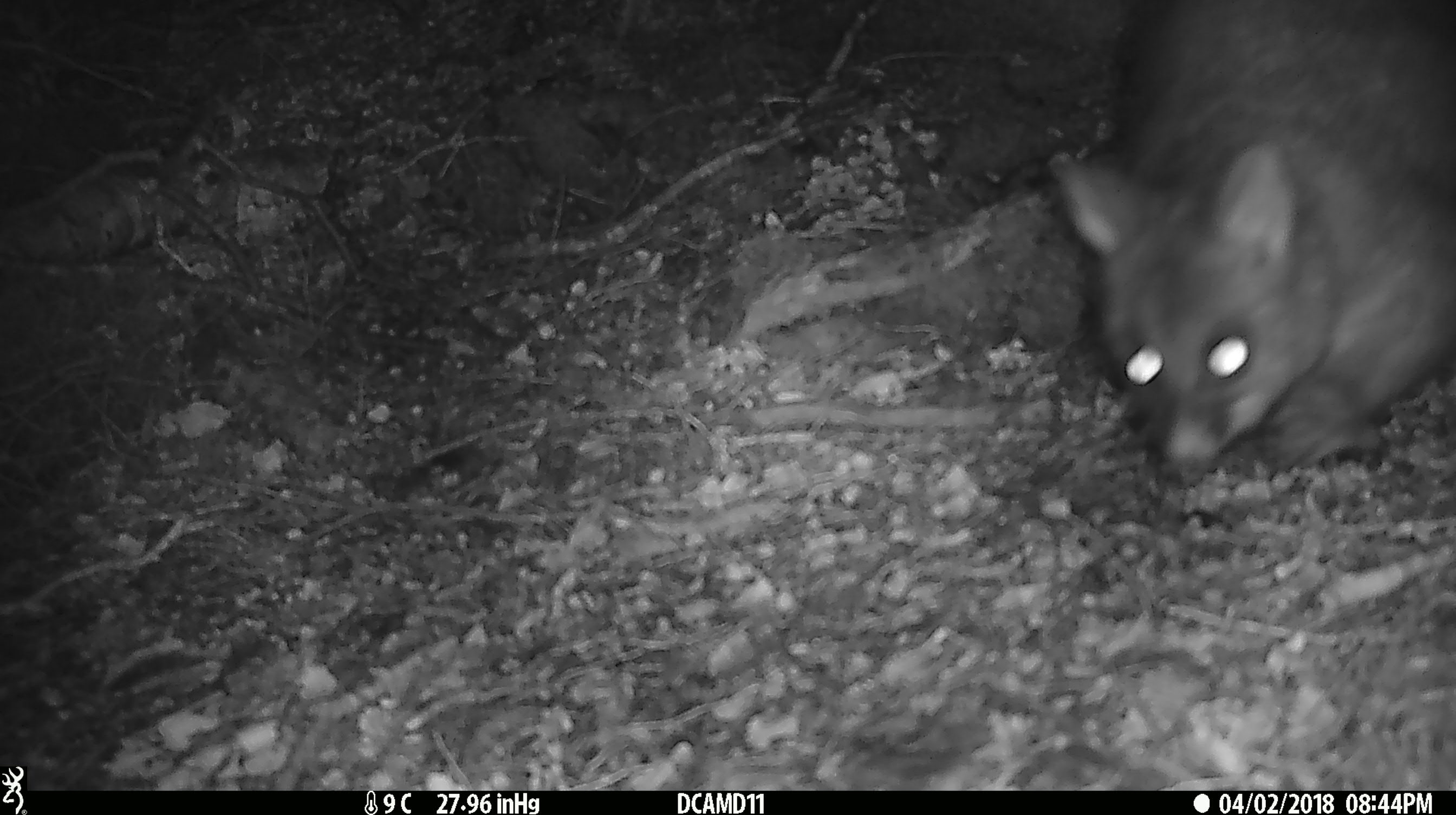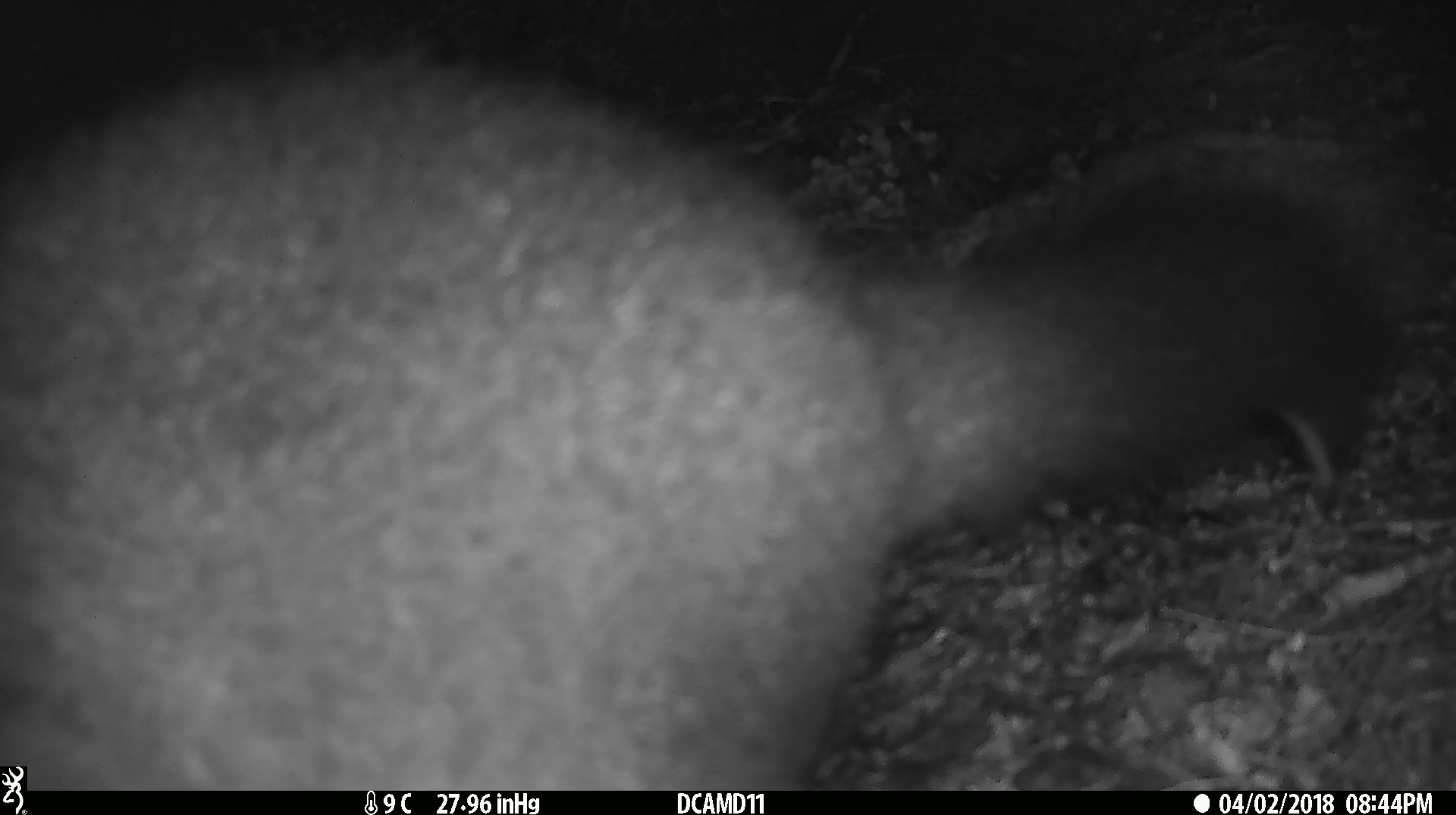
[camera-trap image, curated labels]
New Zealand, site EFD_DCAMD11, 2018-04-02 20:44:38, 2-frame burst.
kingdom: Animalia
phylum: Chordata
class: Mammalia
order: Diprotodontia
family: Phalangeridae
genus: Trichosurus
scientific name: Trichosurus vulpecula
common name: common brushtail possum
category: possum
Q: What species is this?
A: Possum (common brushtail possum) (Trichosurus vulpecula).